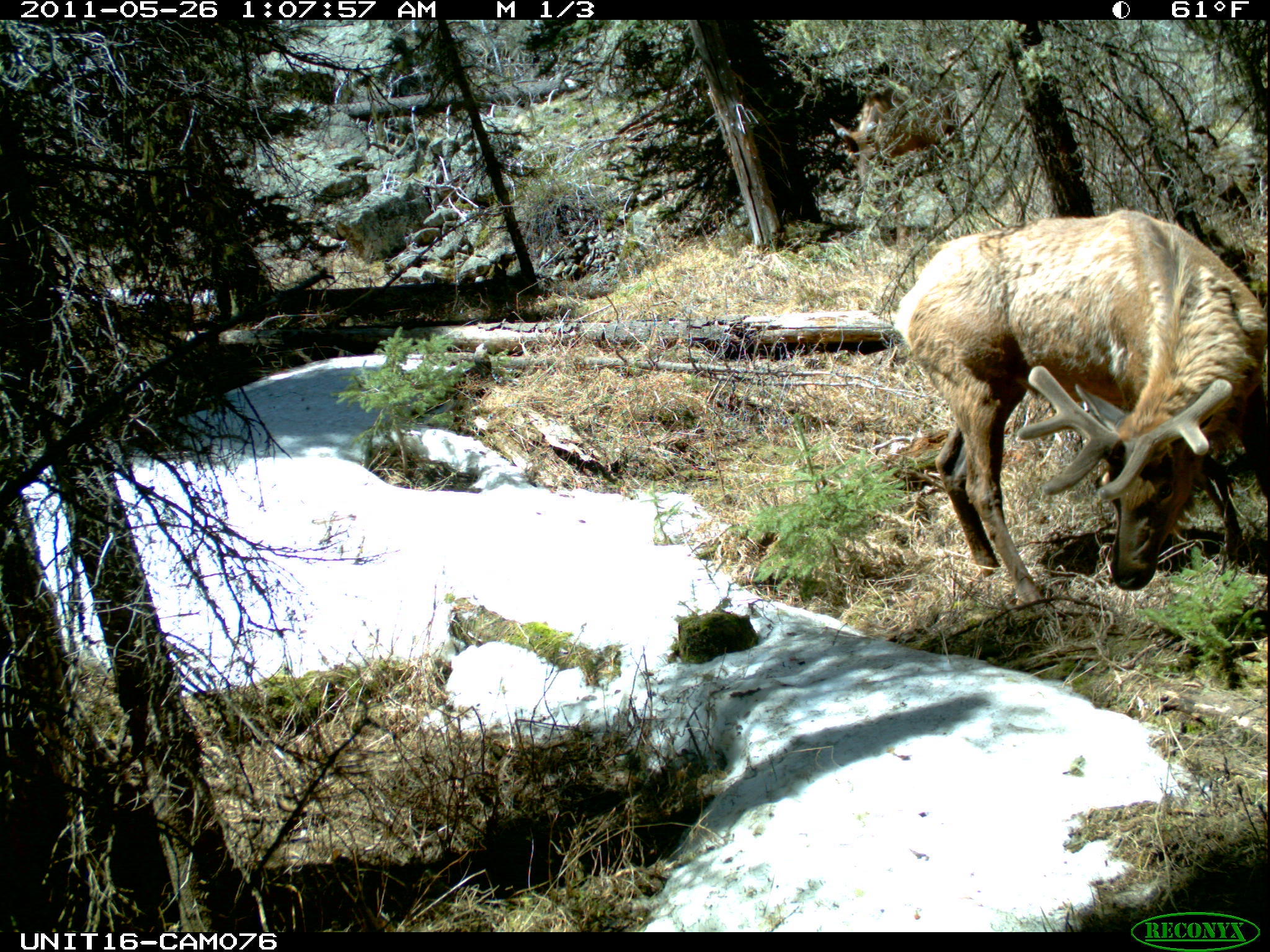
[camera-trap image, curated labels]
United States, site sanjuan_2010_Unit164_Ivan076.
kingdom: Animalia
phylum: Chordata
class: Mammalia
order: Artiodactyla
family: Cervidae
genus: Cervus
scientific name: Cervus elaphus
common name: red deer